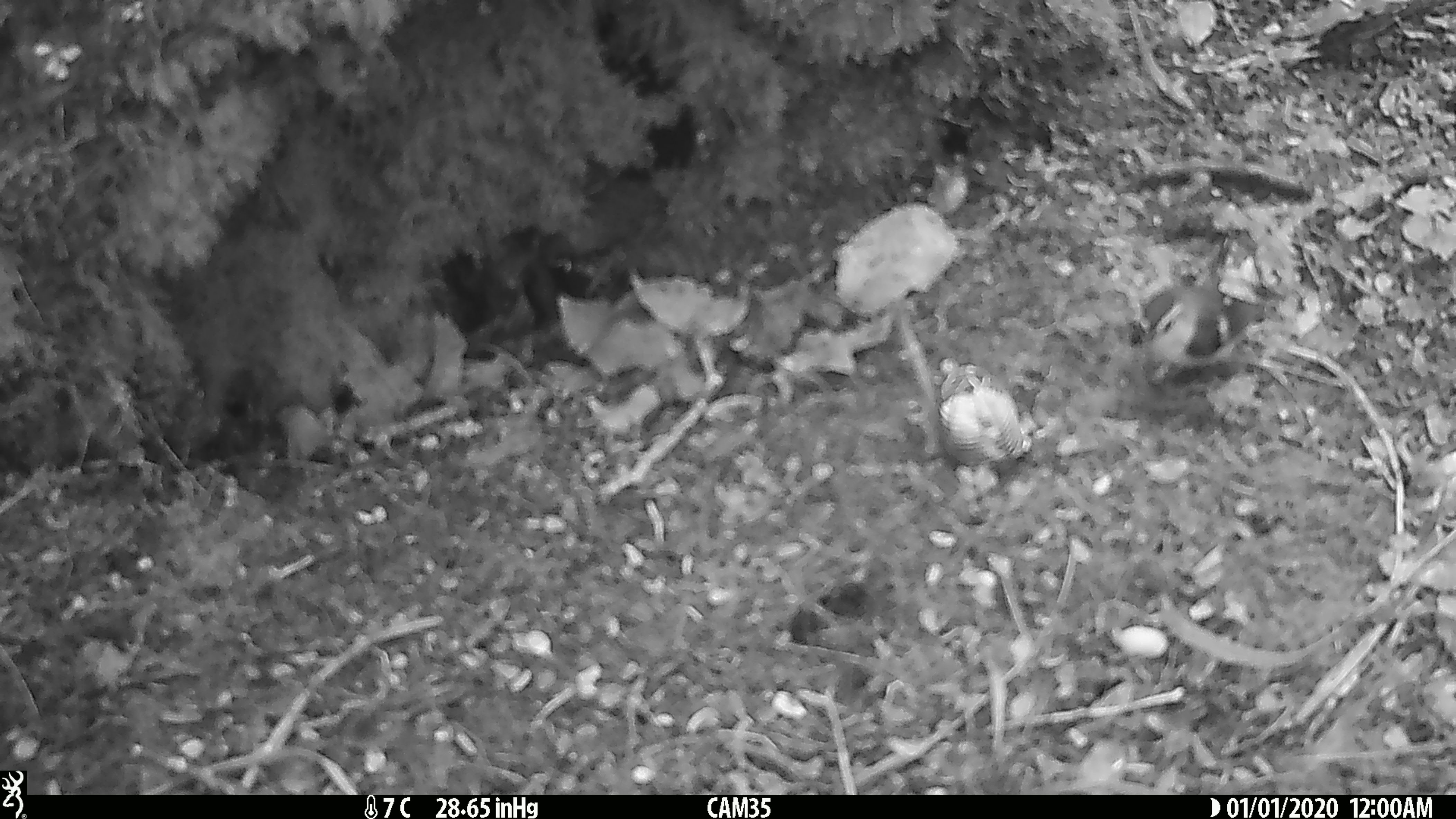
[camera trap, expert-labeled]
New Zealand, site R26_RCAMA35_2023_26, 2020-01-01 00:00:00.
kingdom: Animalia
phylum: Chordata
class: Aves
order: Passeriformes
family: Acanthisittidae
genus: Acanthisitta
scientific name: Acanthisitta chloris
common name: rifleman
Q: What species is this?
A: Rifleman (Acanthisitta chloris).